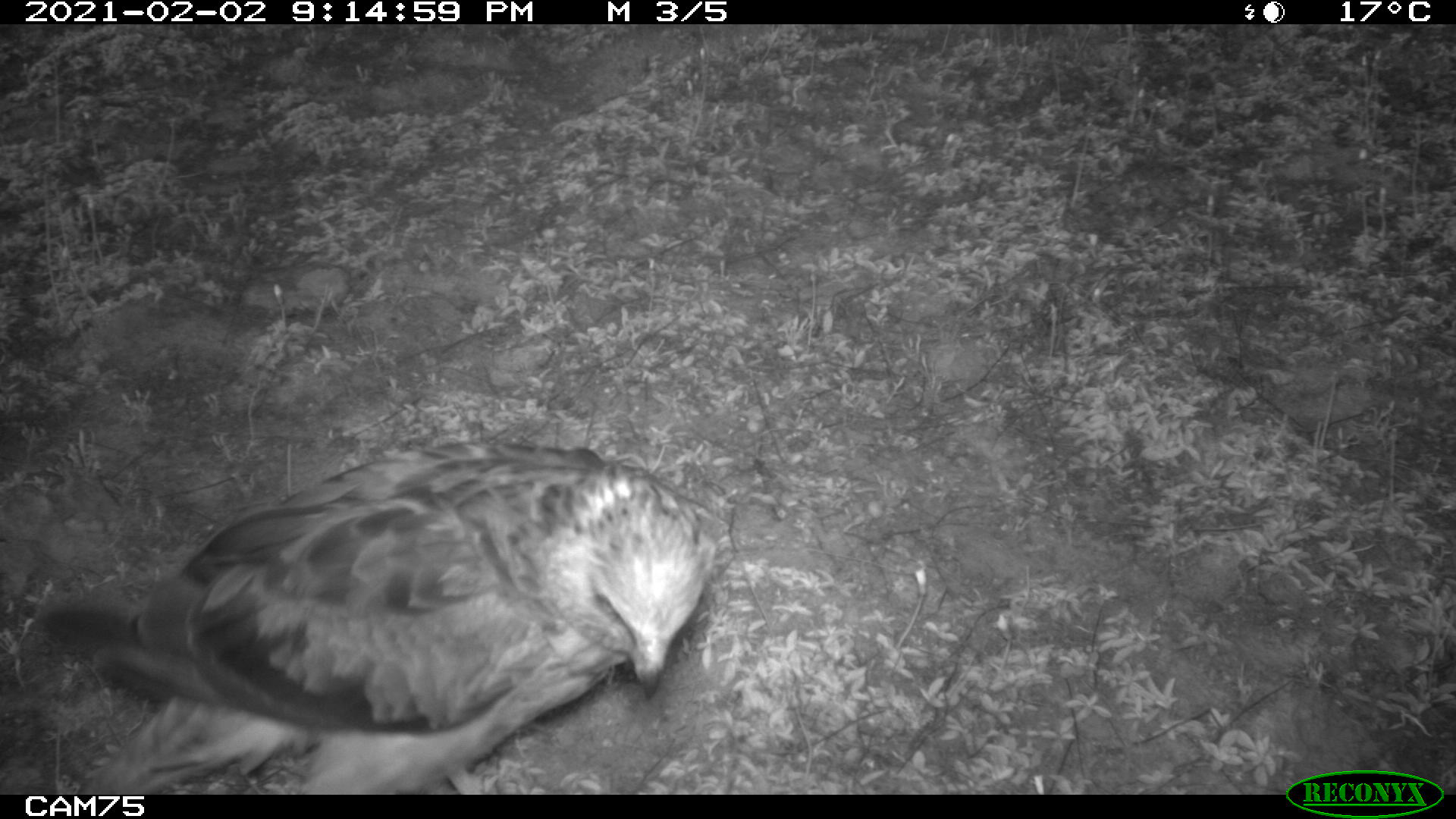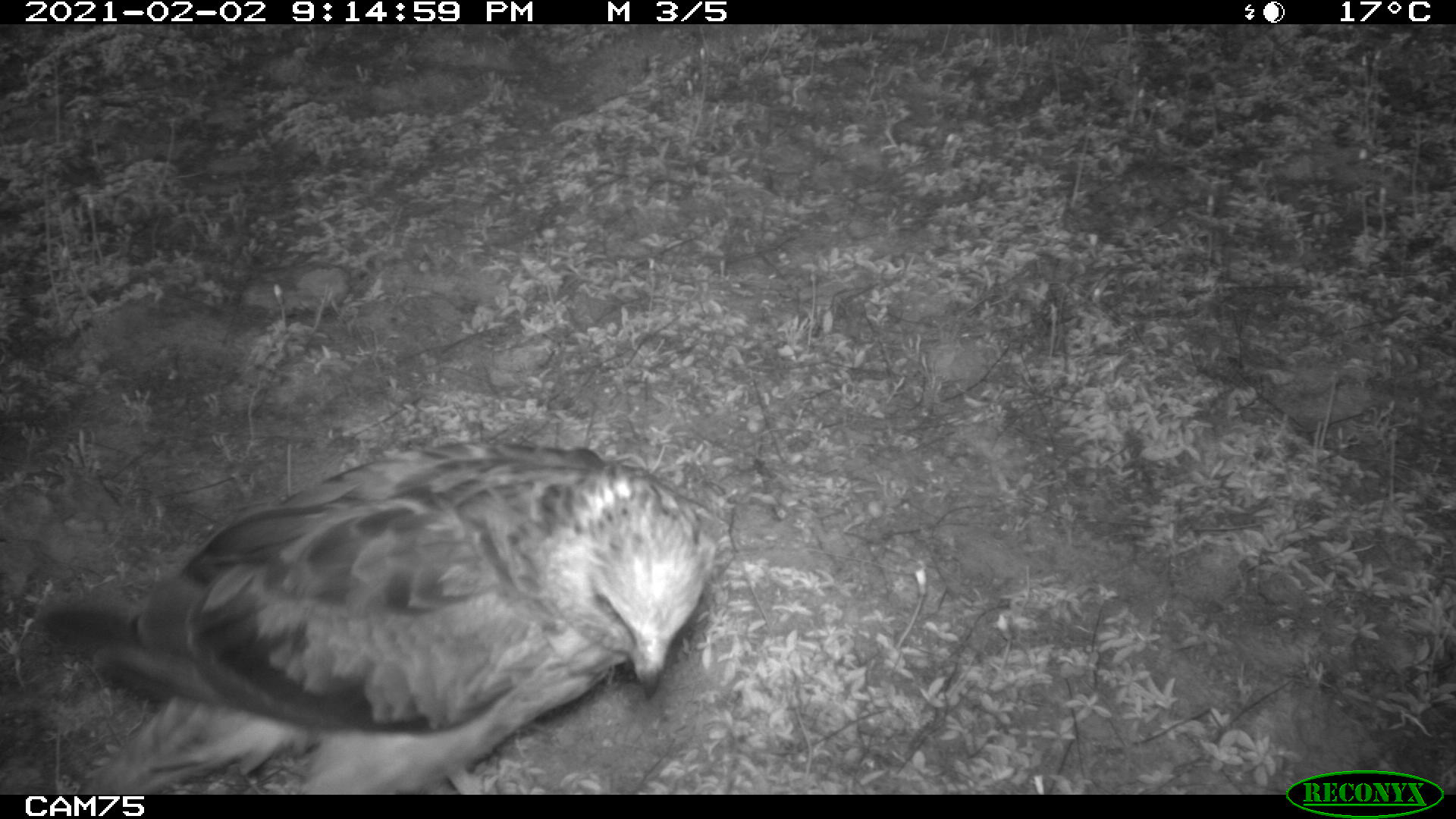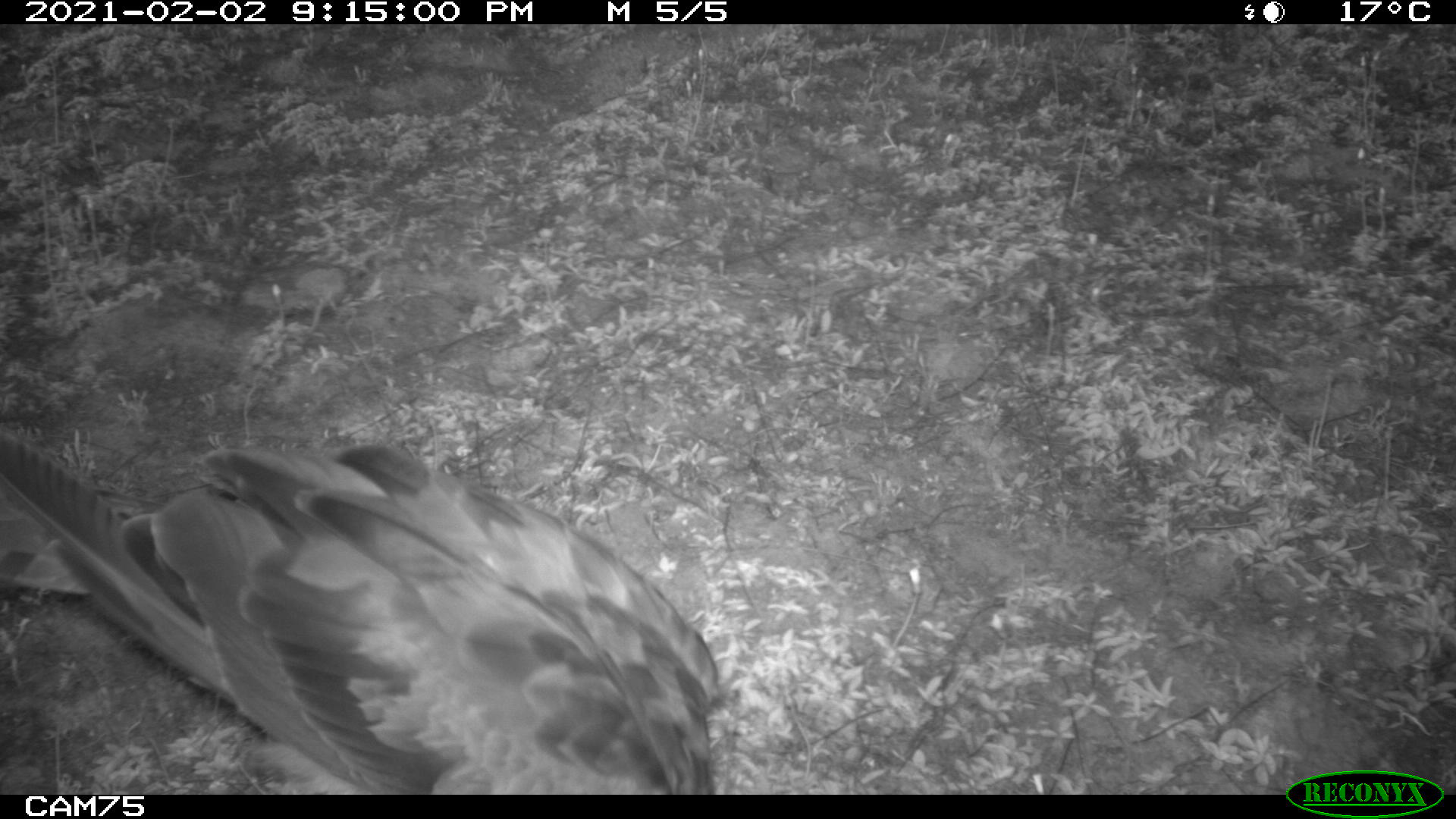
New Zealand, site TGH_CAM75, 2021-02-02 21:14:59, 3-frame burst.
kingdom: Animalia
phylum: Chordata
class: Aves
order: Accipitriformes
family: Accipitridae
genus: Circus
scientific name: Circus approximans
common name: swamp harrier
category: harrier